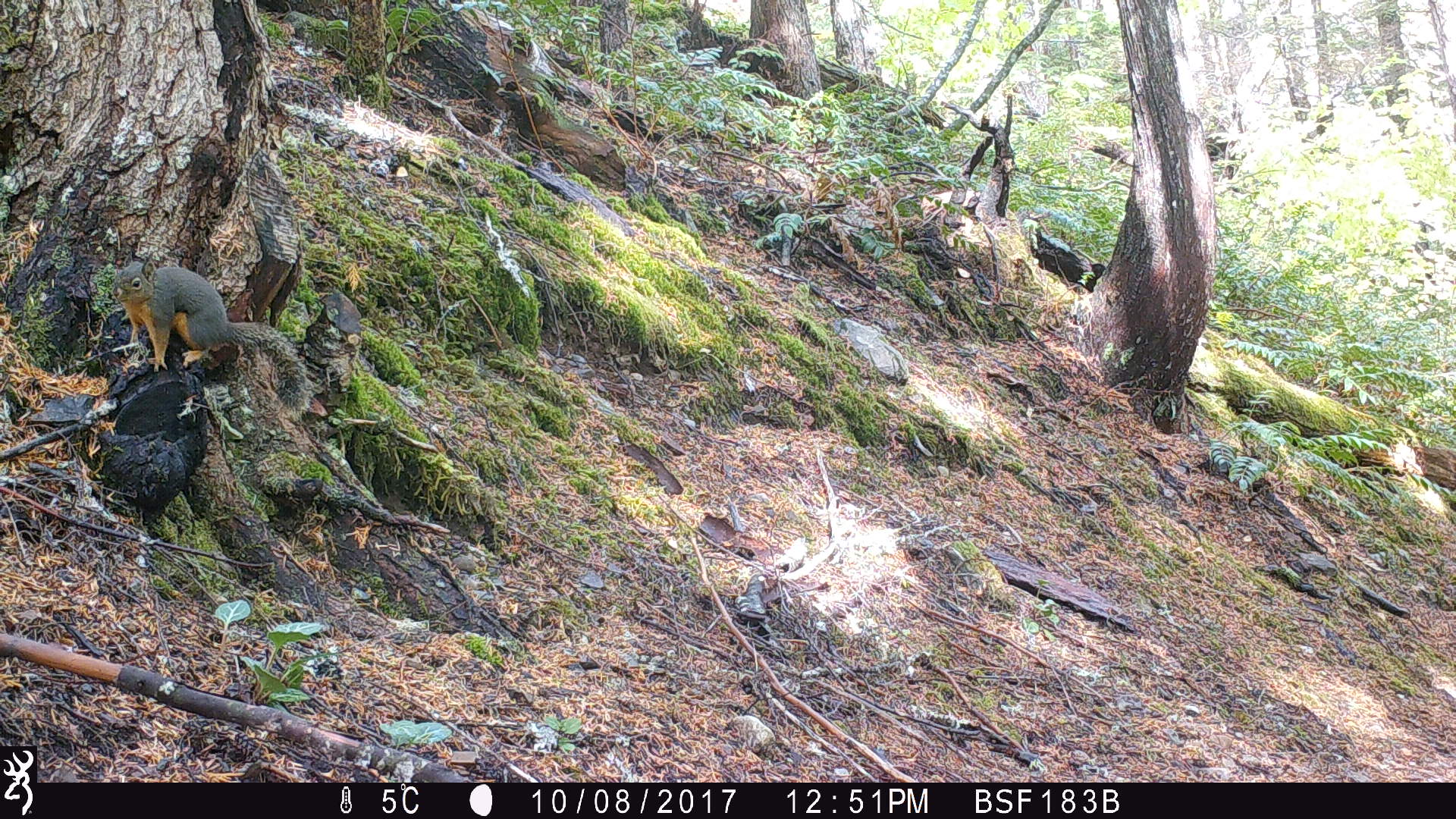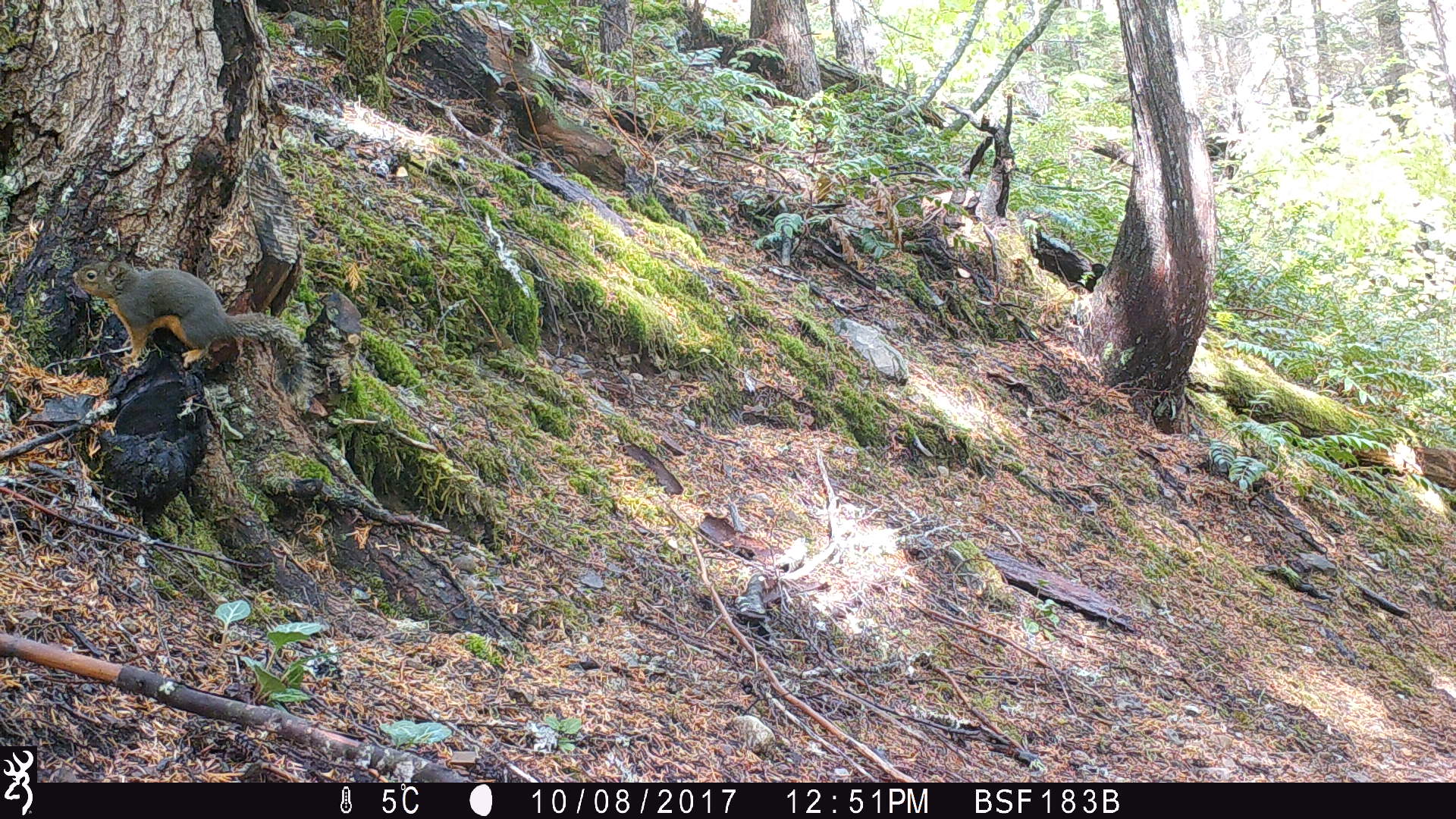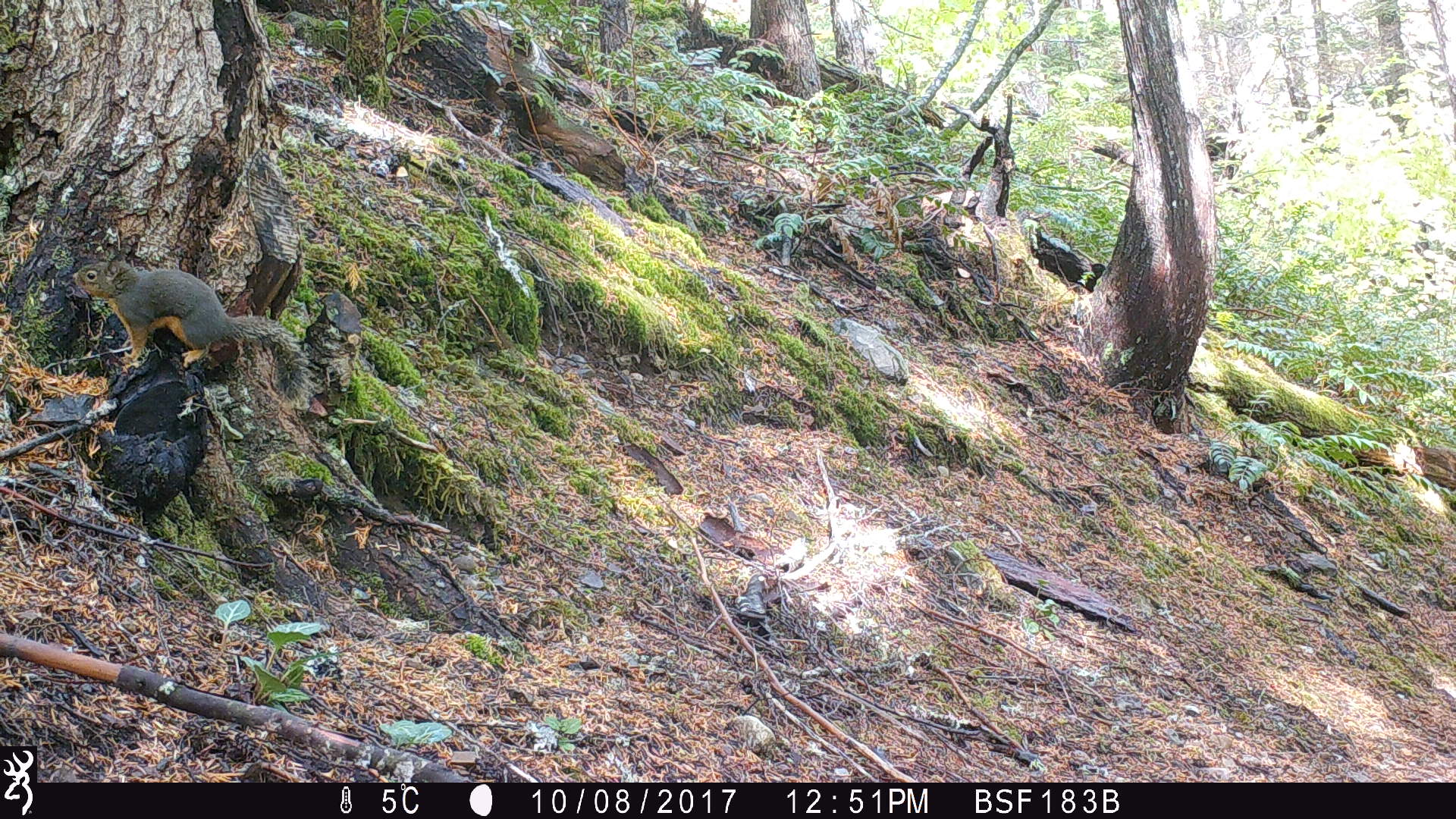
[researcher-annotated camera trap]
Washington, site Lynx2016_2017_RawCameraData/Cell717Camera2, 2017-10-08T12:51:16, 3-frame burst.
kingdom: Animalia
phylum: Chordata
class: Mammalia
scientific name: Mammalia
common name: small mammal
Small mammal (Mammalia). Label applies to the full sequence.